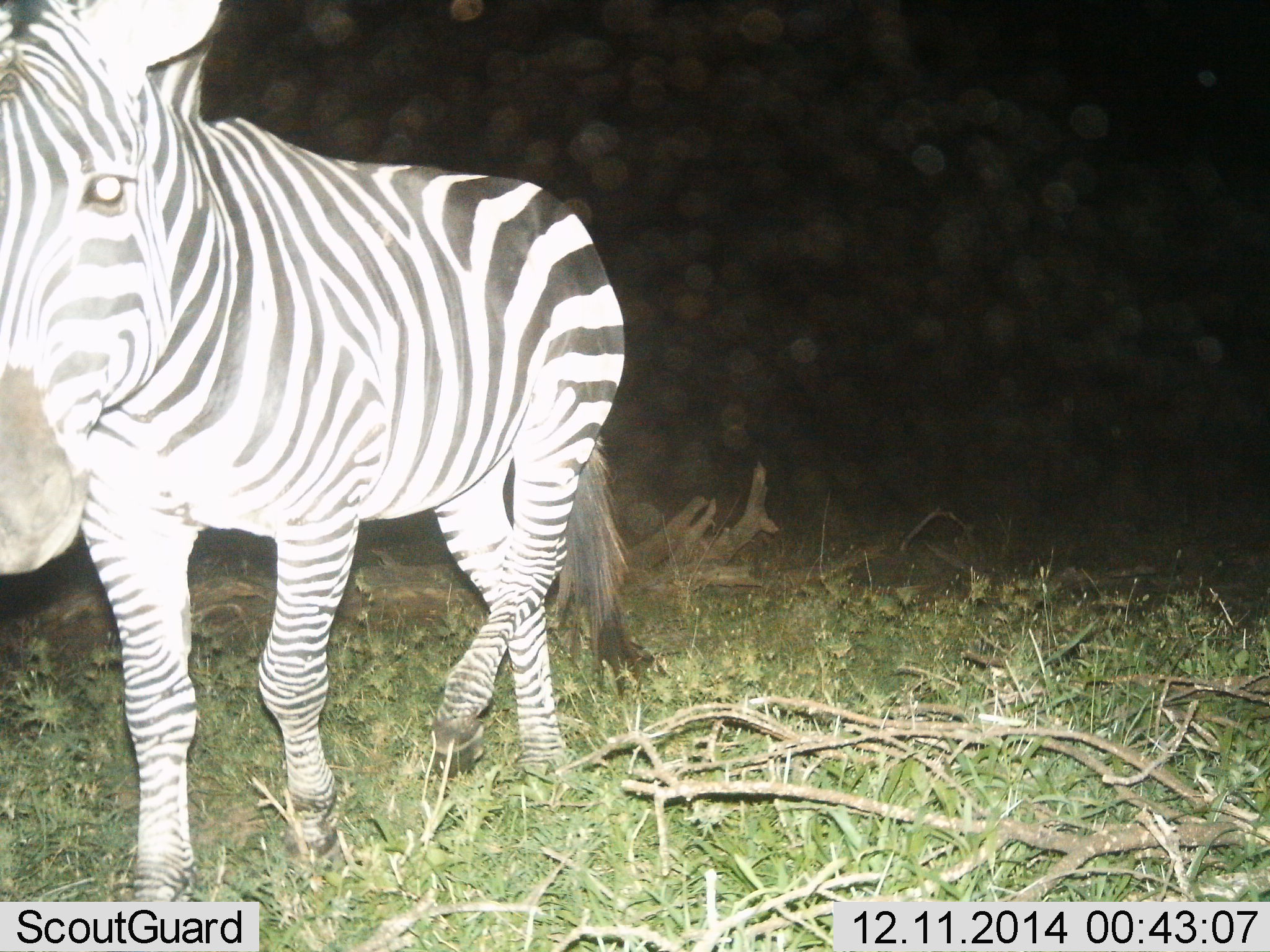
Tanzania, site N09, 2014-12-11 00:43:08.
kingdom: Animalia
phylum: Chordata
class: Mammalia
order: Perissodactyla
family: Equidae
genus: Equus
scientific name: Equus quagga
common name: plains zebra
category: zebra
Zebra (plains zebra) (Equus quagga), count 1. Behavior (volunteer vote fractions): standing 40%, resting 0%, moving 60%, interacting 0%. Young present (vote fraction): 0%. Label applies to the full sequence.